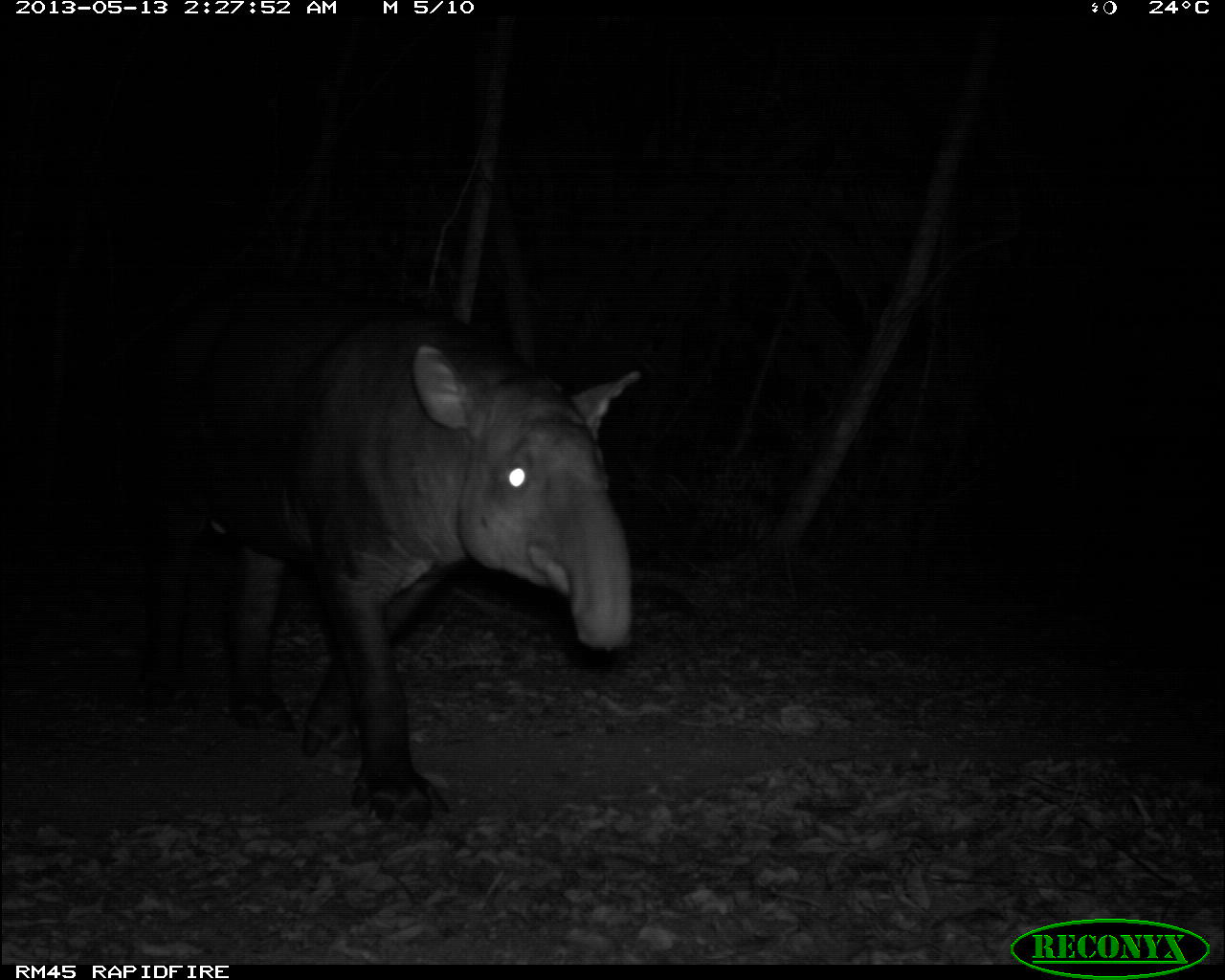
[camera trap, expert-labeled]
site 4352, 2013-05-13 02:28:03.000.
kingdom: Animalia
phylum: Chordata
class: Mammalia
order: Perissodactyla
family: Tapiridae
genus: Tapirus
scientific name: Tapirus bairdii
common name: baird's tapir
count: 1